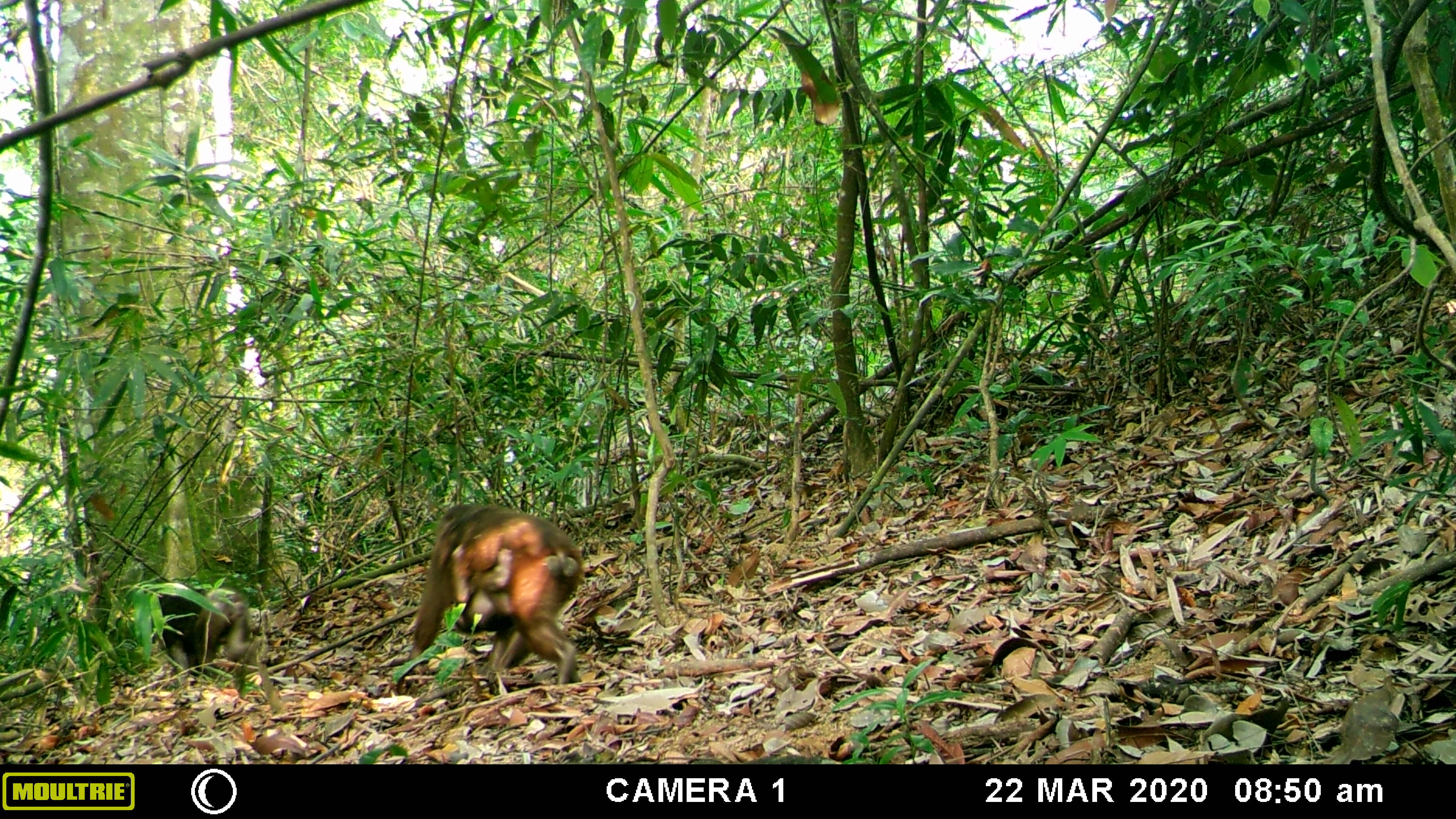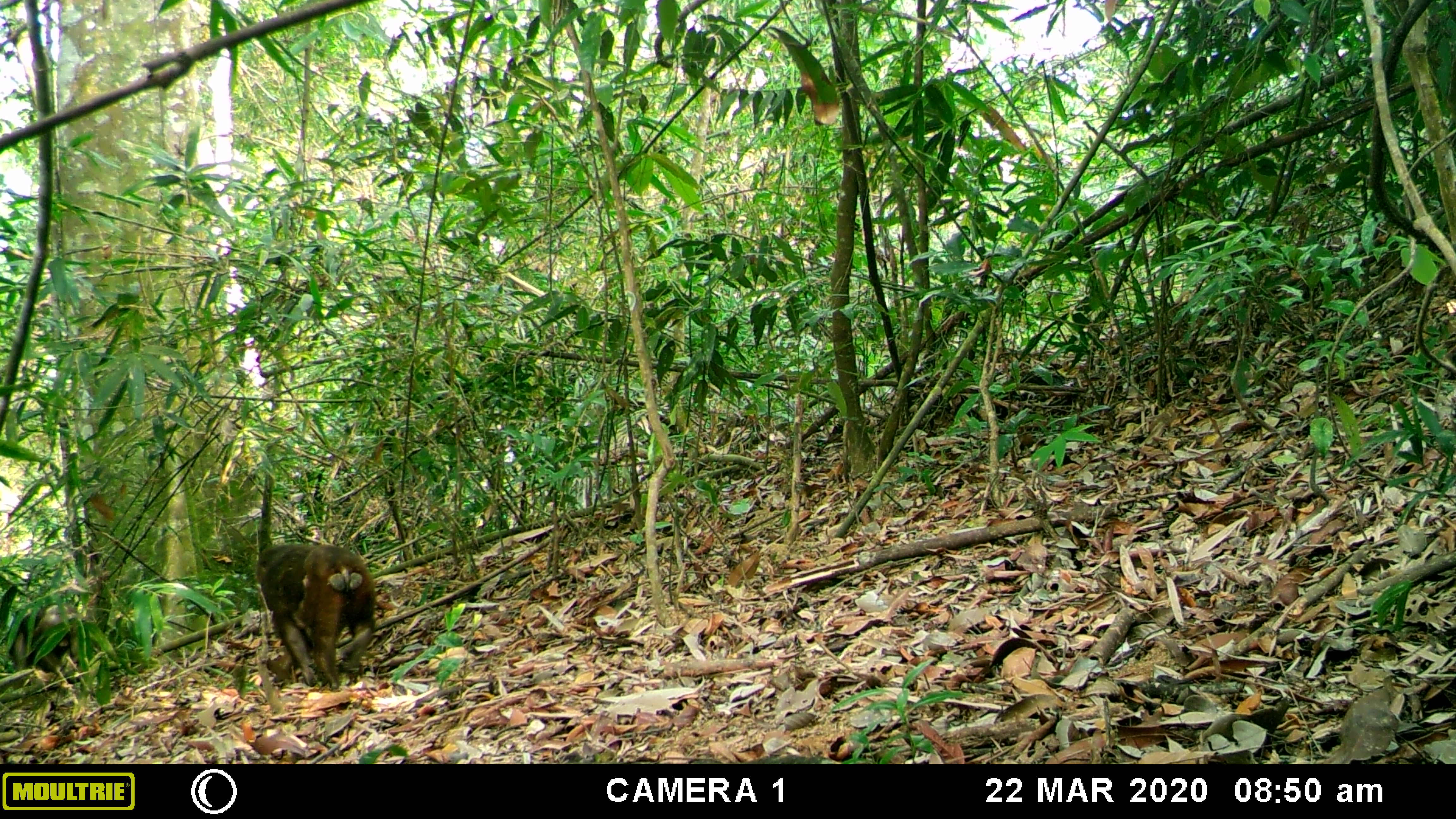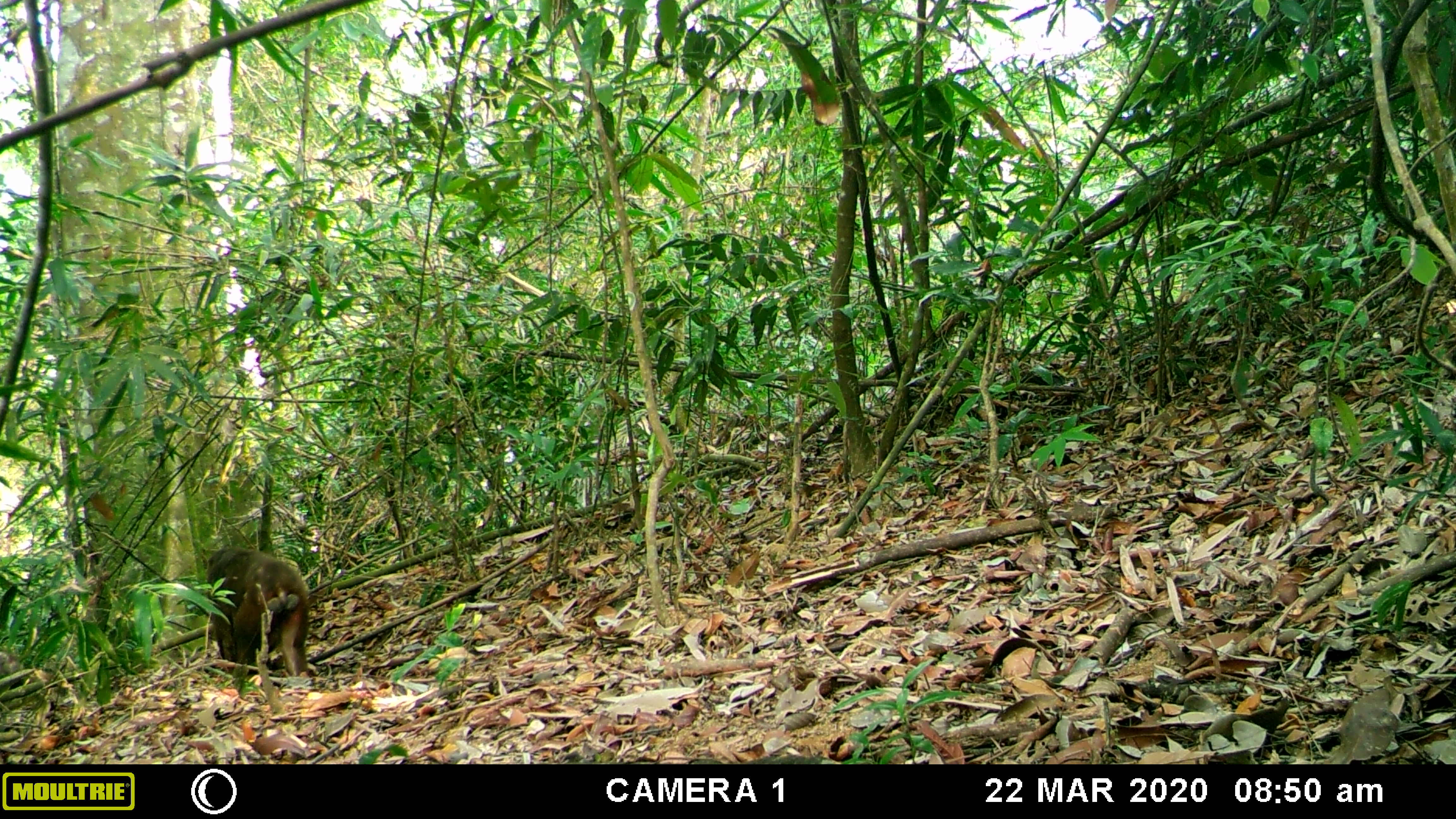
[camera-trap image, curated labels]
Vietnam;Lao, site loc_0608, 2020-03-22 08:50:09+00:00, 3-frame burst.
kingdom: Animalia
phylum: Chordata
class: Mammalia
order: Primates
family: Cercopithecidae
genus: Macaca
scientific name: Macaca arctoides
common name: stump-tailed macaque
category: stump tailed macaque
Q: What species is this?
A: Stump tailed macaque (stump-tailed macaque) (Macaca arctoides).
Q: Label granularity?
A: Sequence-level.